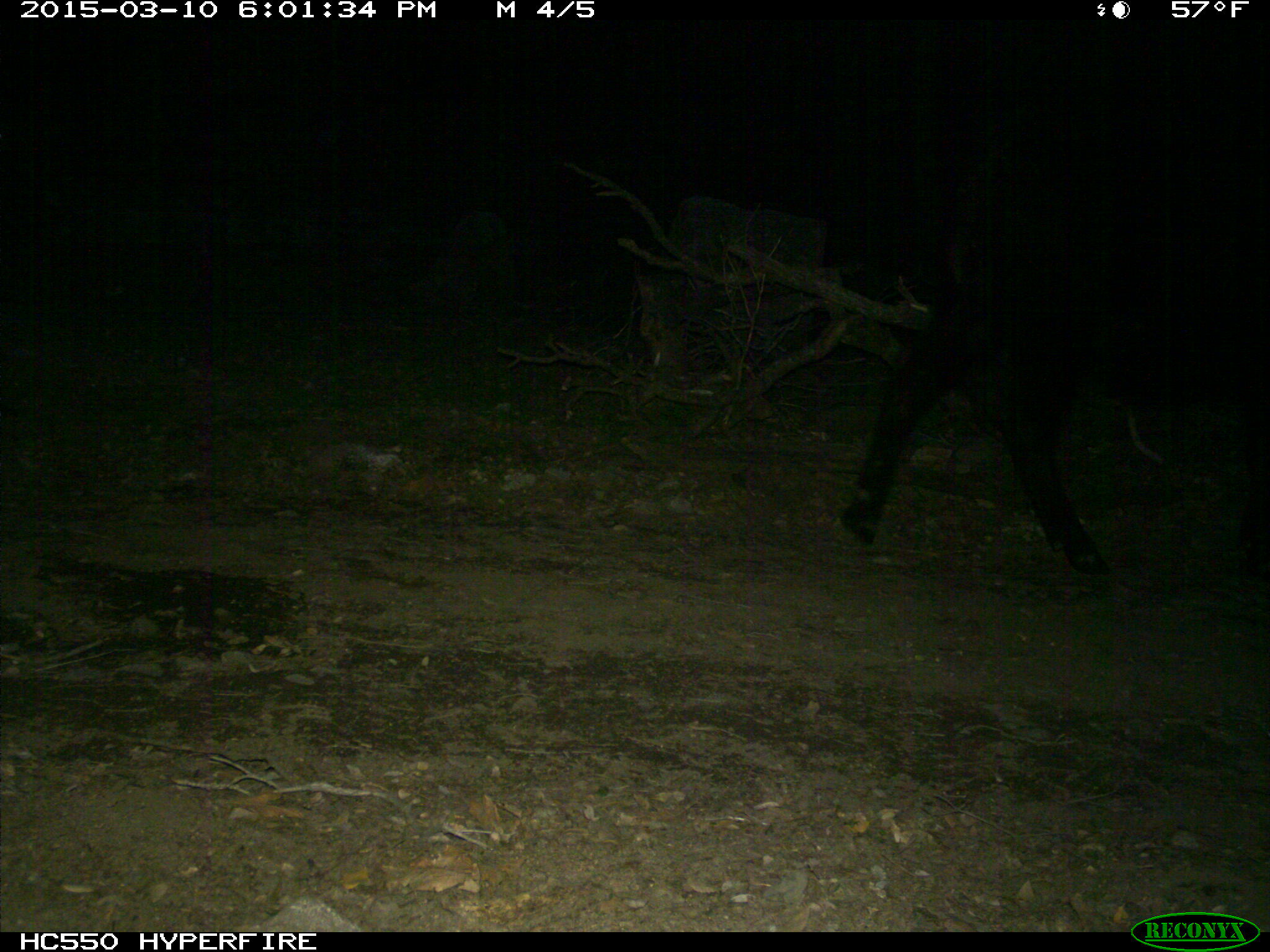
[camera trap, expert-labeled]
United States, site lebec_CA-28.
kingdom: Animalia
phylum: Chordata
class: Mammalia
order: Artiodactyla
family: Bovidae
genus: Bos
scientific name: Bos taurus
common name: domestic cow